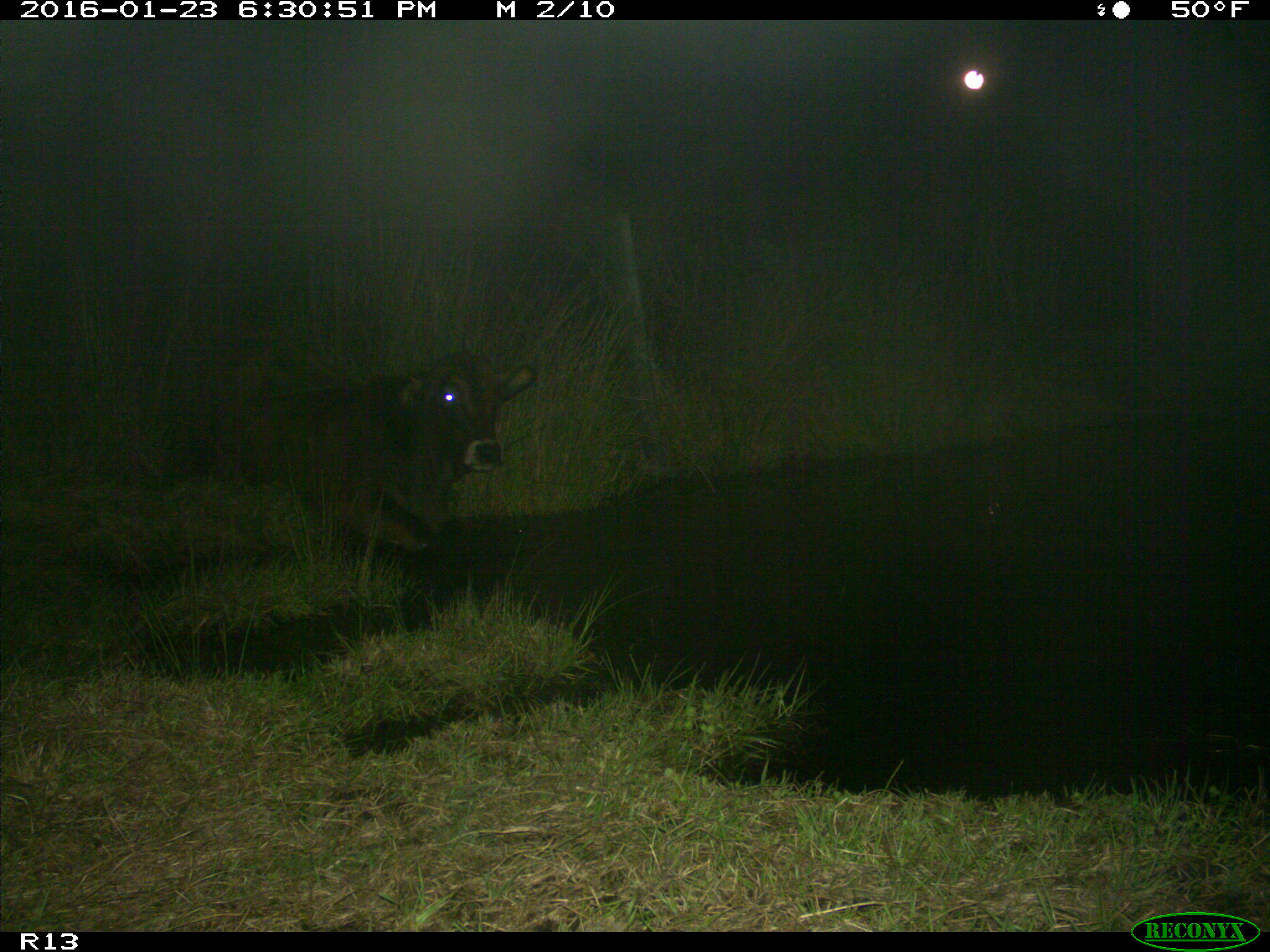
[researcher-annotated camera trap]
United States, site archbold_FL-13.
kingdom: Animalia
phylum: Chordata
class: Mammalia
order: Artiodactyla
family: Bovidae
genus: Bos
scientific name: Bos taurus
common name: domestic cow